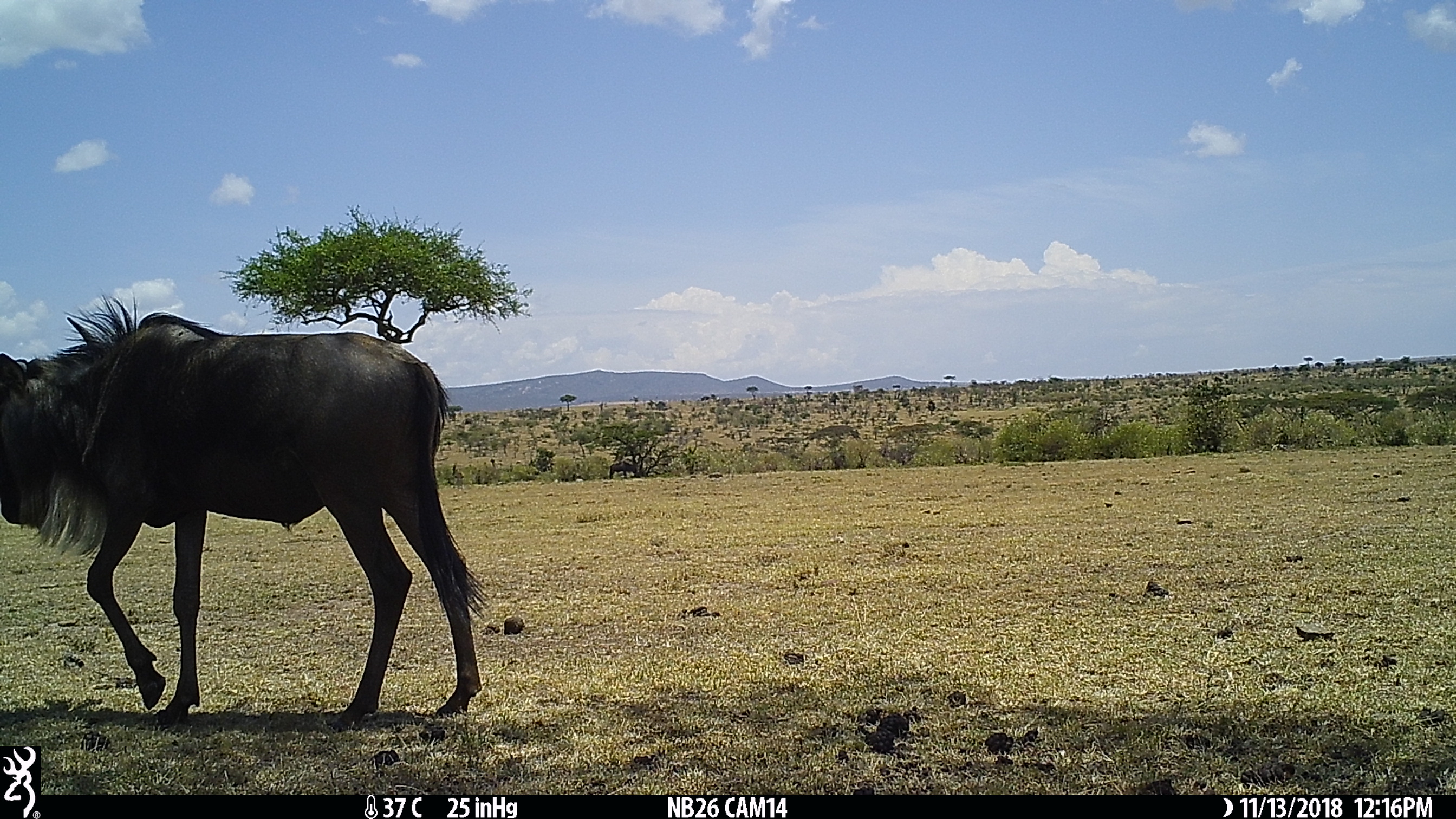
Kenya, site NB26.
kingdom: Animalia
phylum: Chordata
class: Mammalia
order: Artiodactyla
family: Bovidae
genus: Connochaetes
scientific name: Connochaetes taurinus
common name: blue wildebeest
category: wildebeest